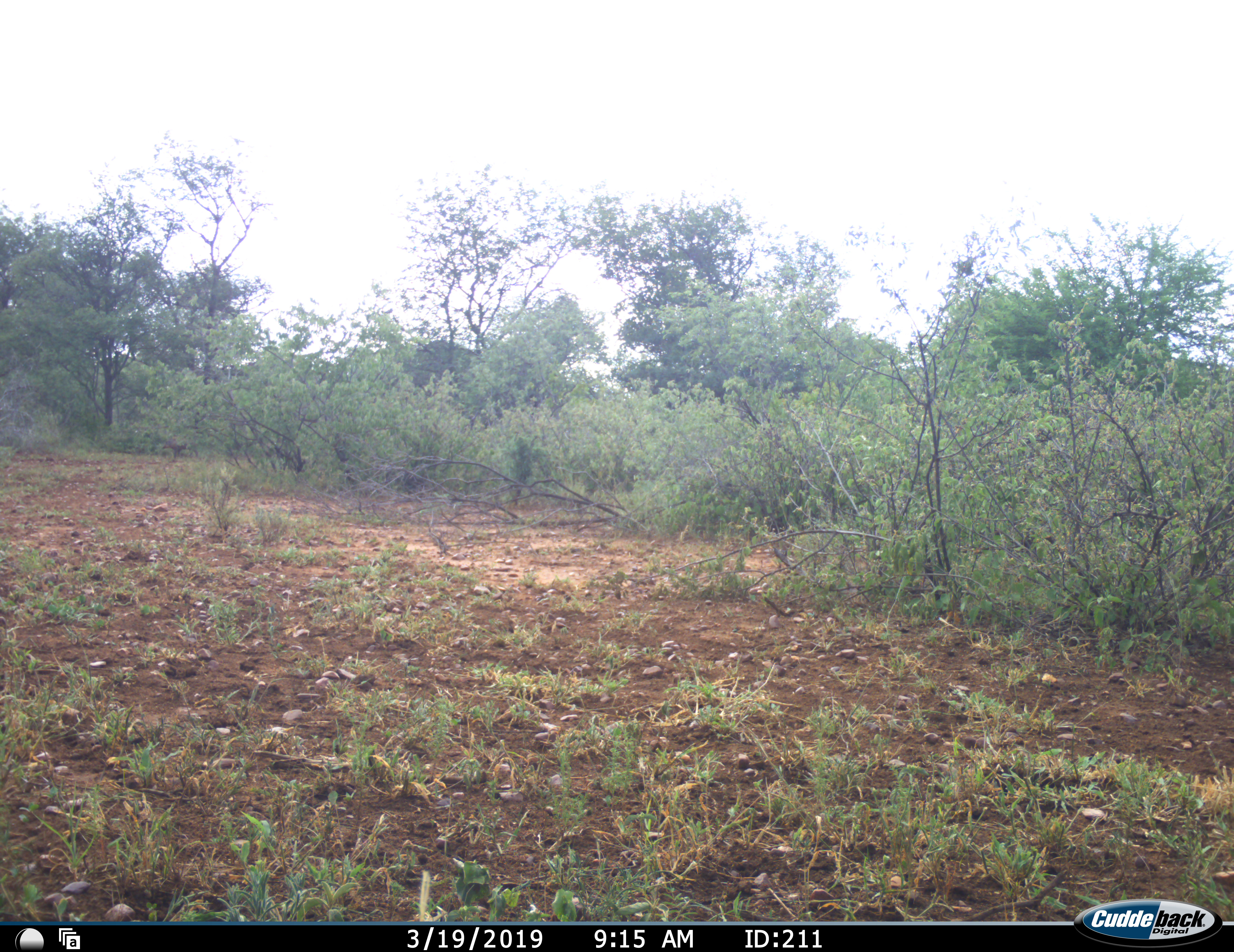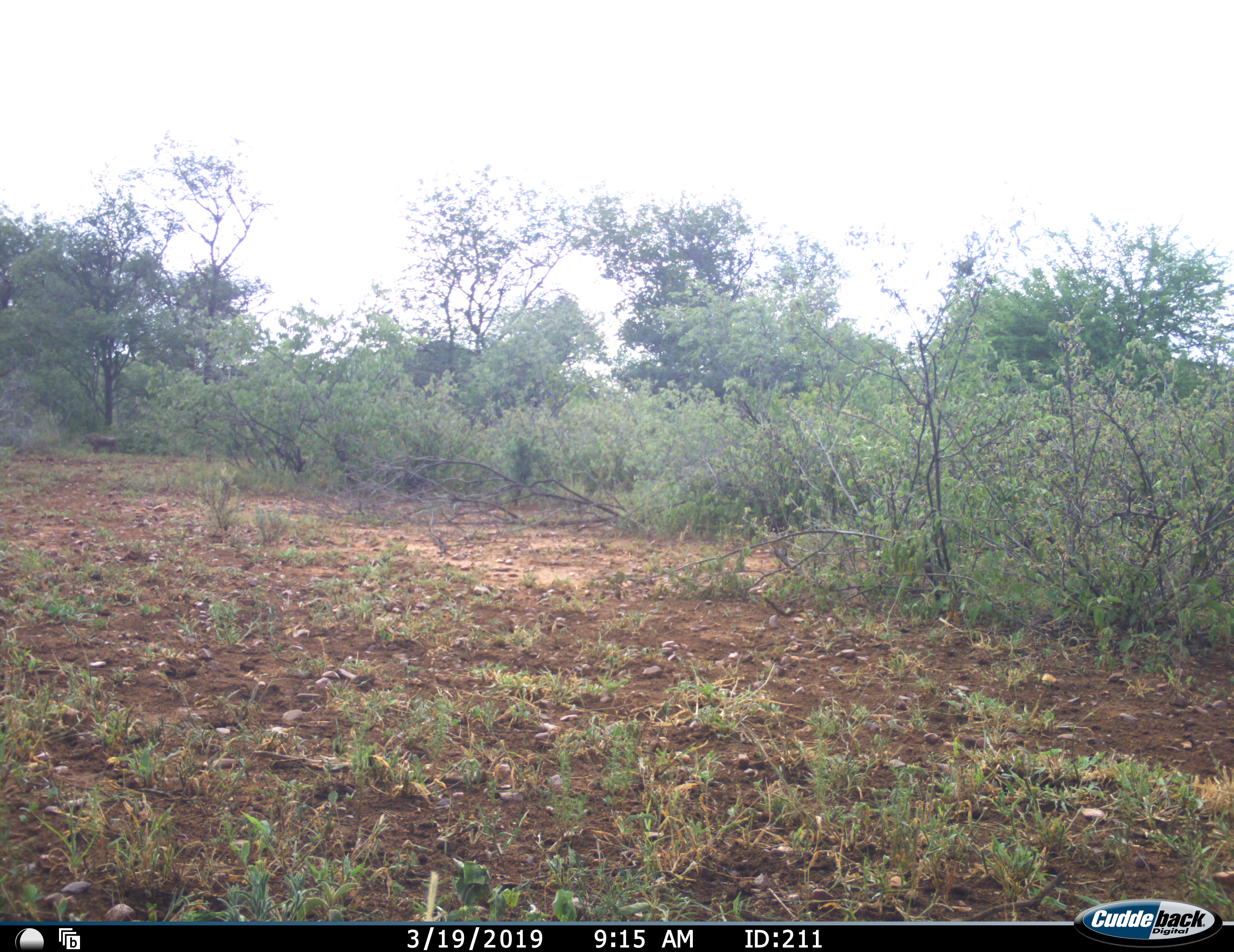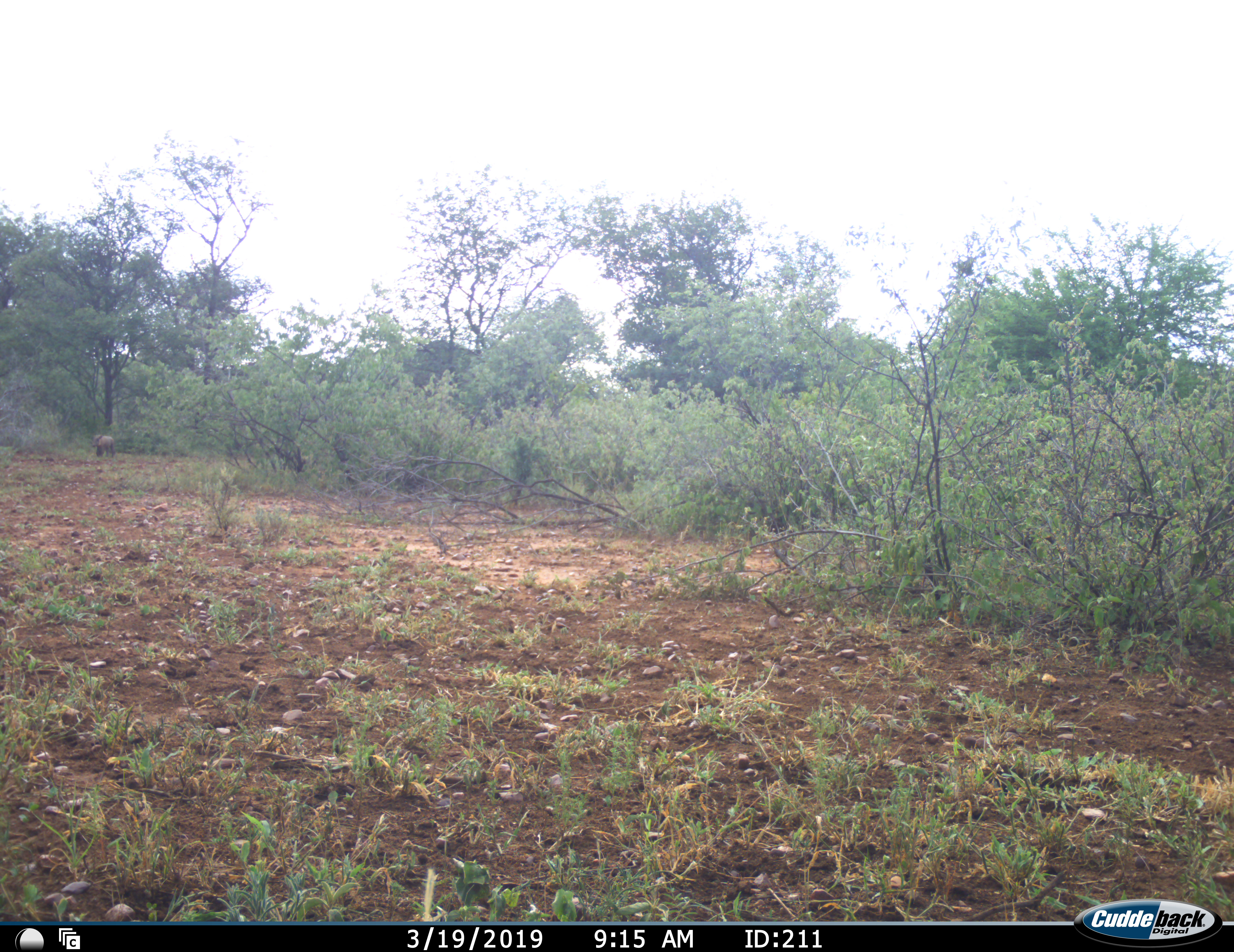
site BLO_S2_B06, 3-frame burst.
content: unidentified animal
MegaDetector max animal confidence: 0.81